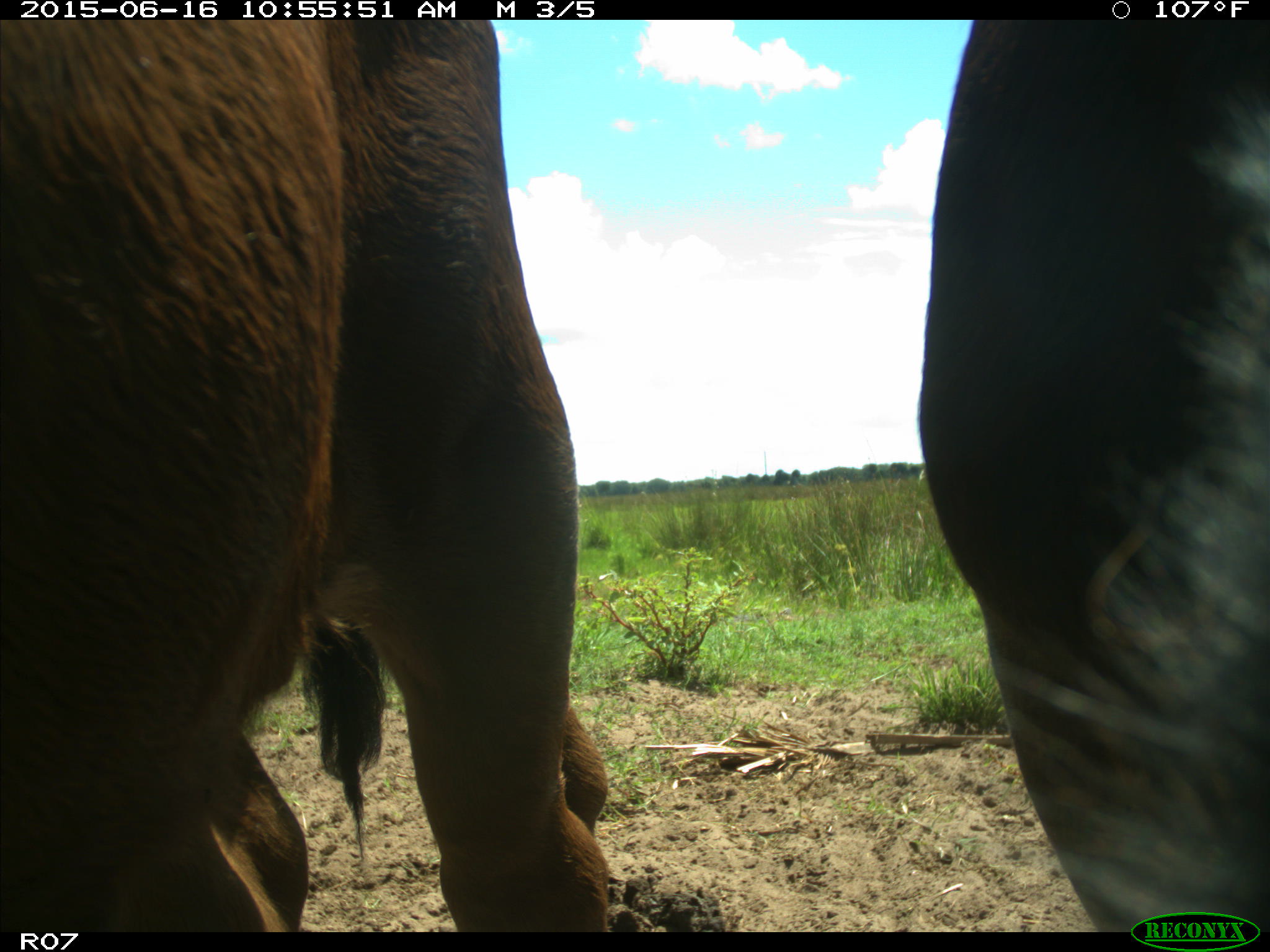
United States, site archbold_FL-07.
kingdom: Animalia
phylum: Chordata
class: Mammalia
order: Artiodactyla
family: Bovidae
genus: Bos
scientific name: Bos taurus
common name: domestic cow